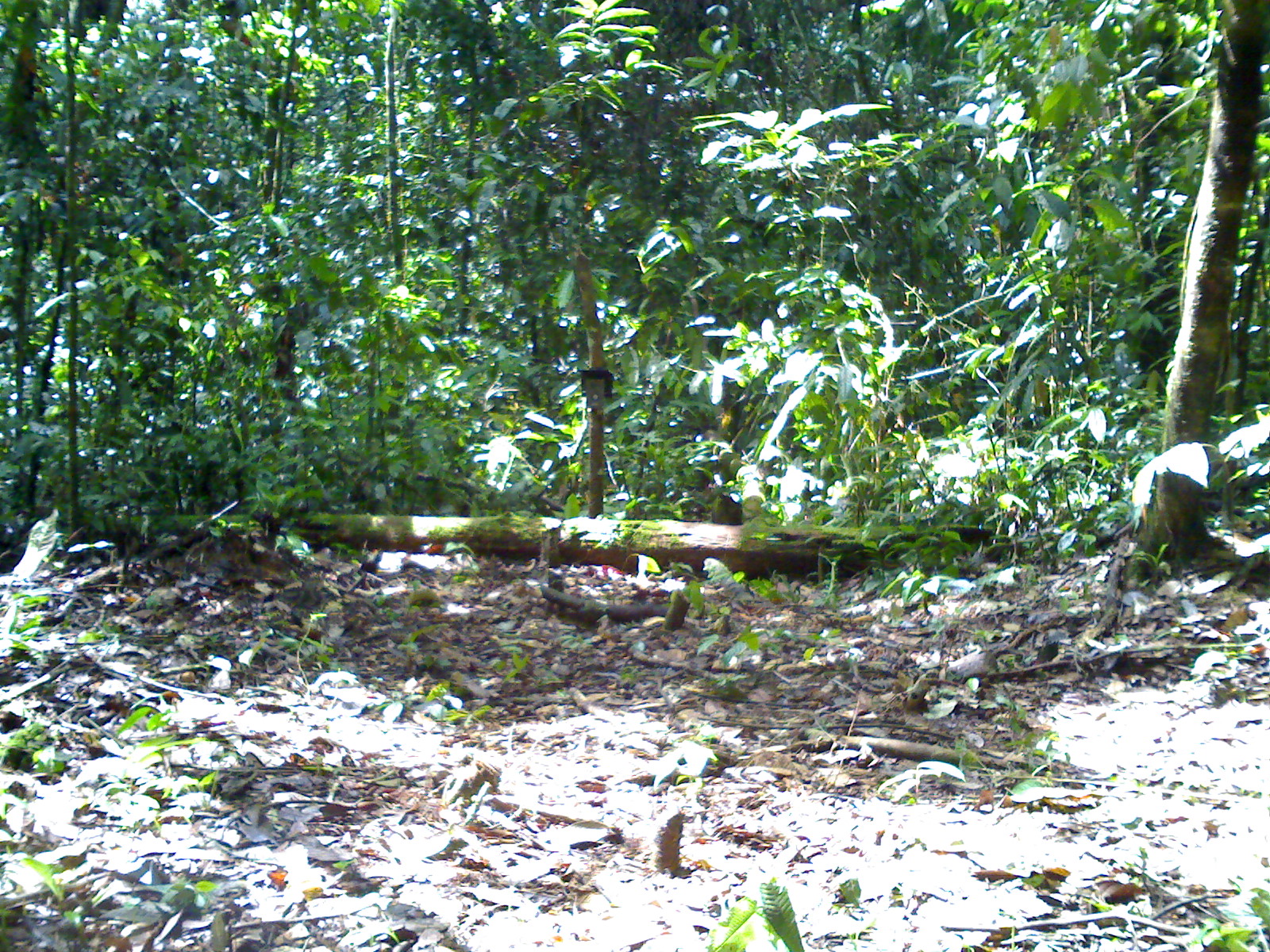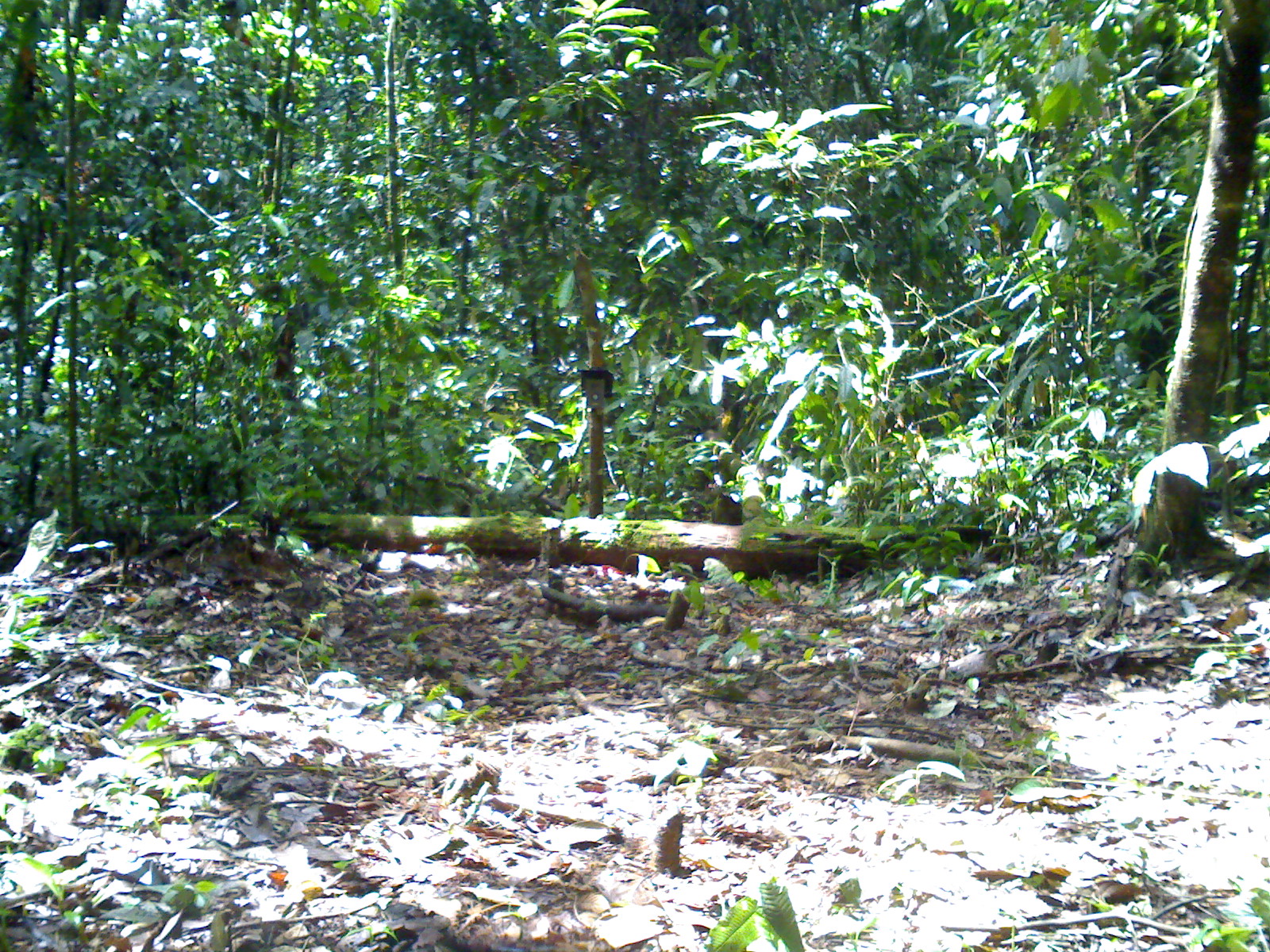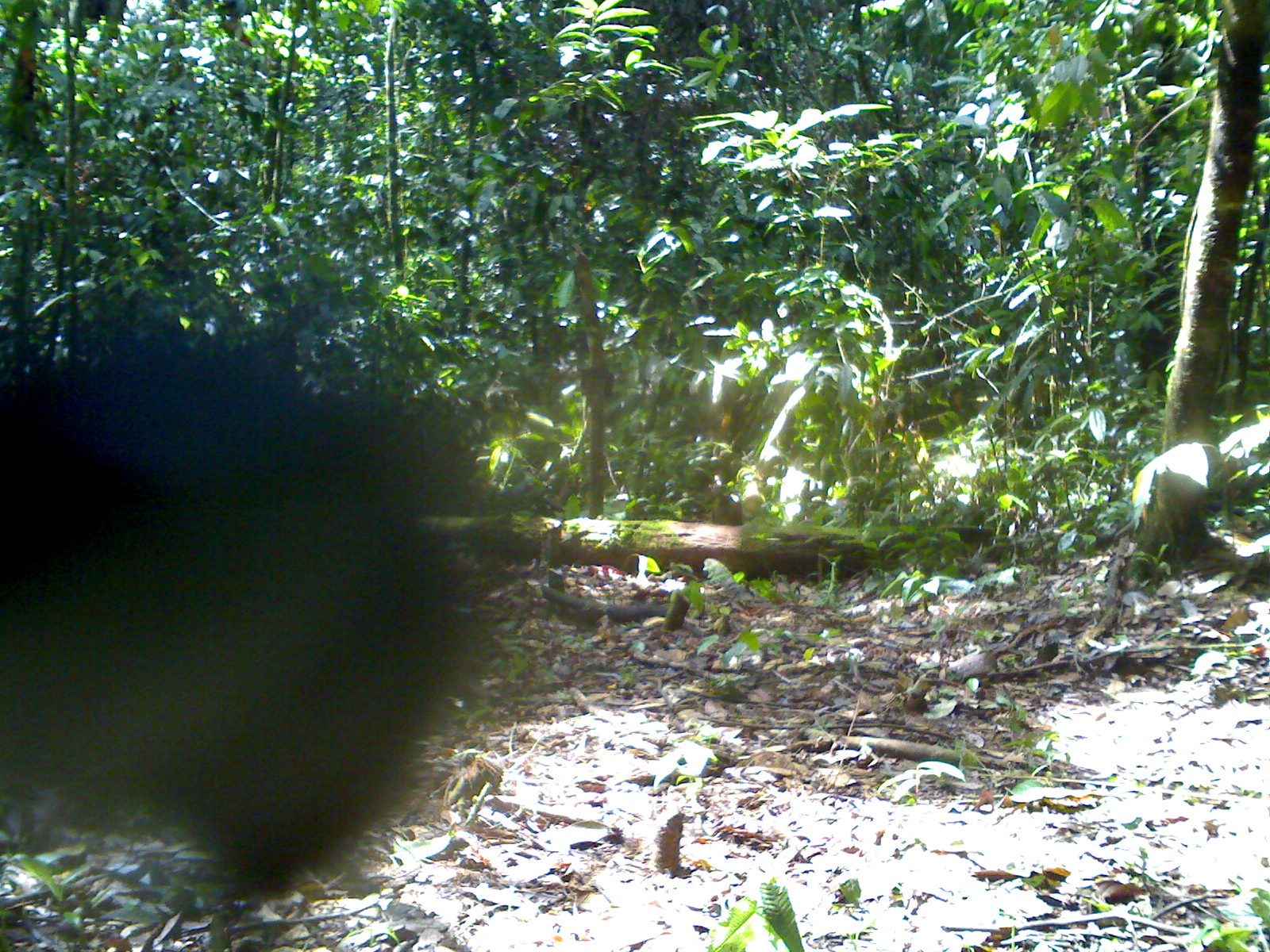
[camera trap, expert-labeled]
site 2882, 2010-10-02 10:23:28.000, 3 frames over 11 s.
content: unidentified animal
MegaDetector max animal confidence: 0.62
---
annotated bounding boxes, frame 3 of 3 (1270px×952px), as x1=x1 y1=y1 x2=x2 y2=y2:
unidentifiable: x1=0 y1=319 x2=534 y2=895